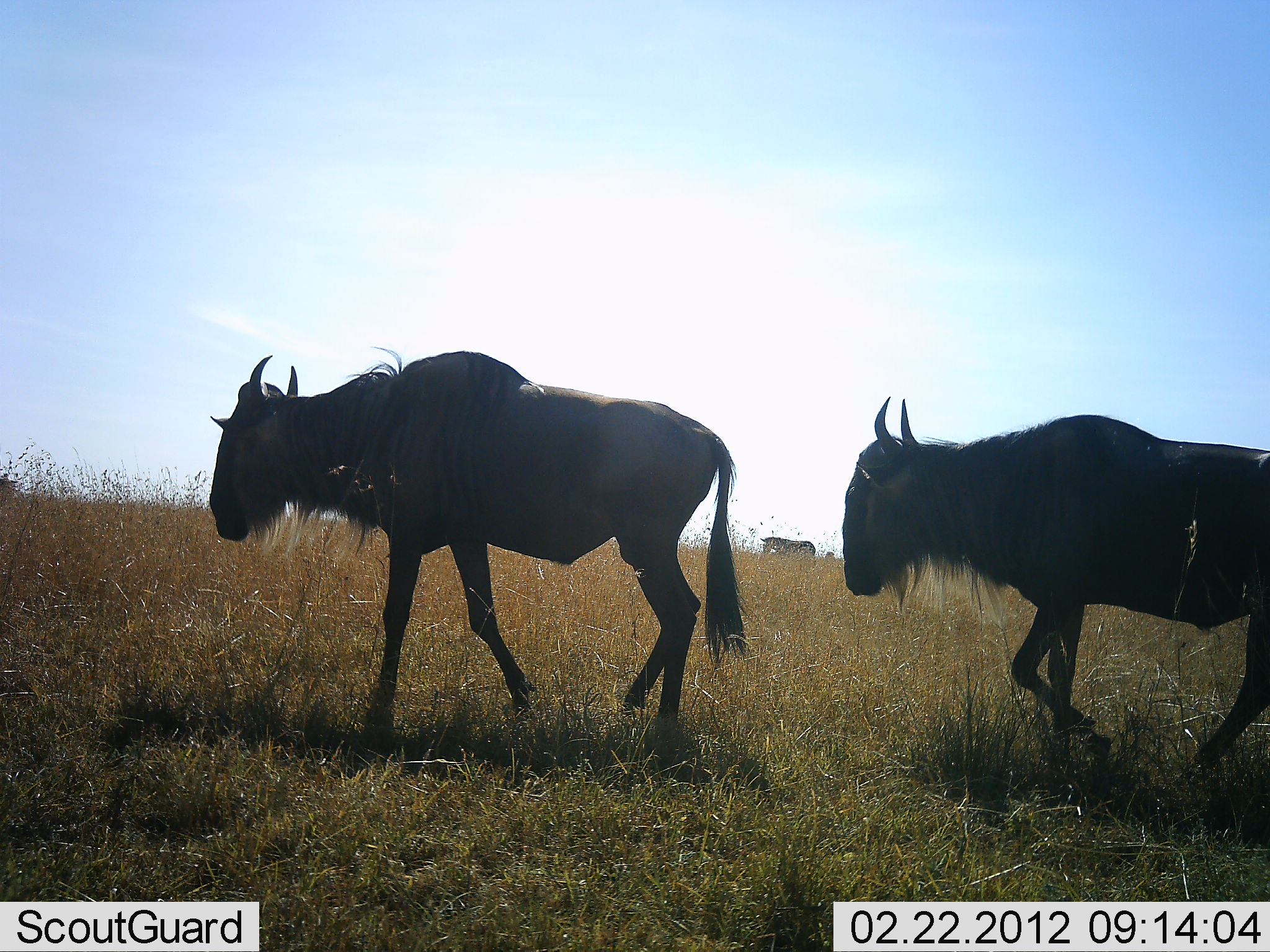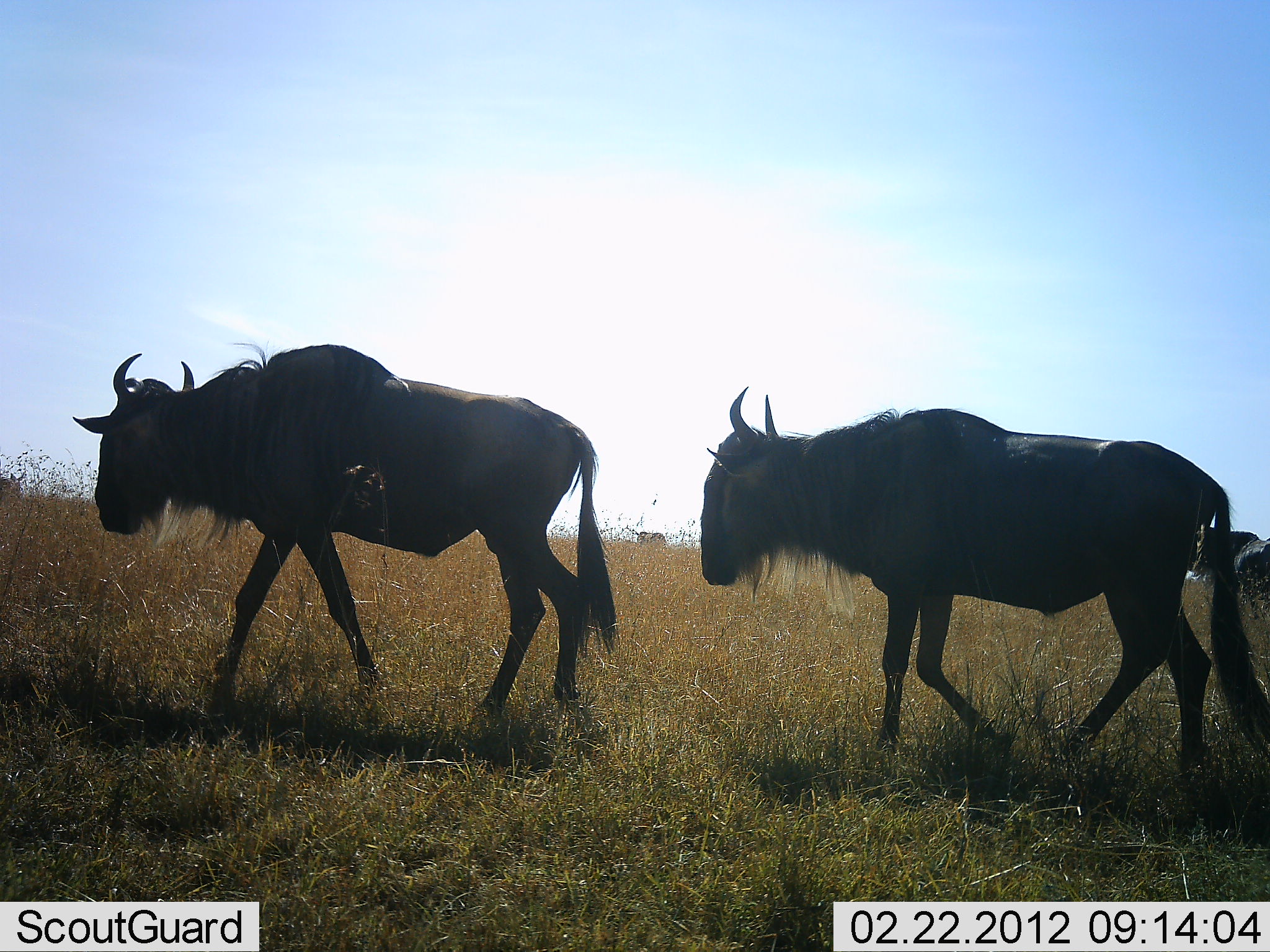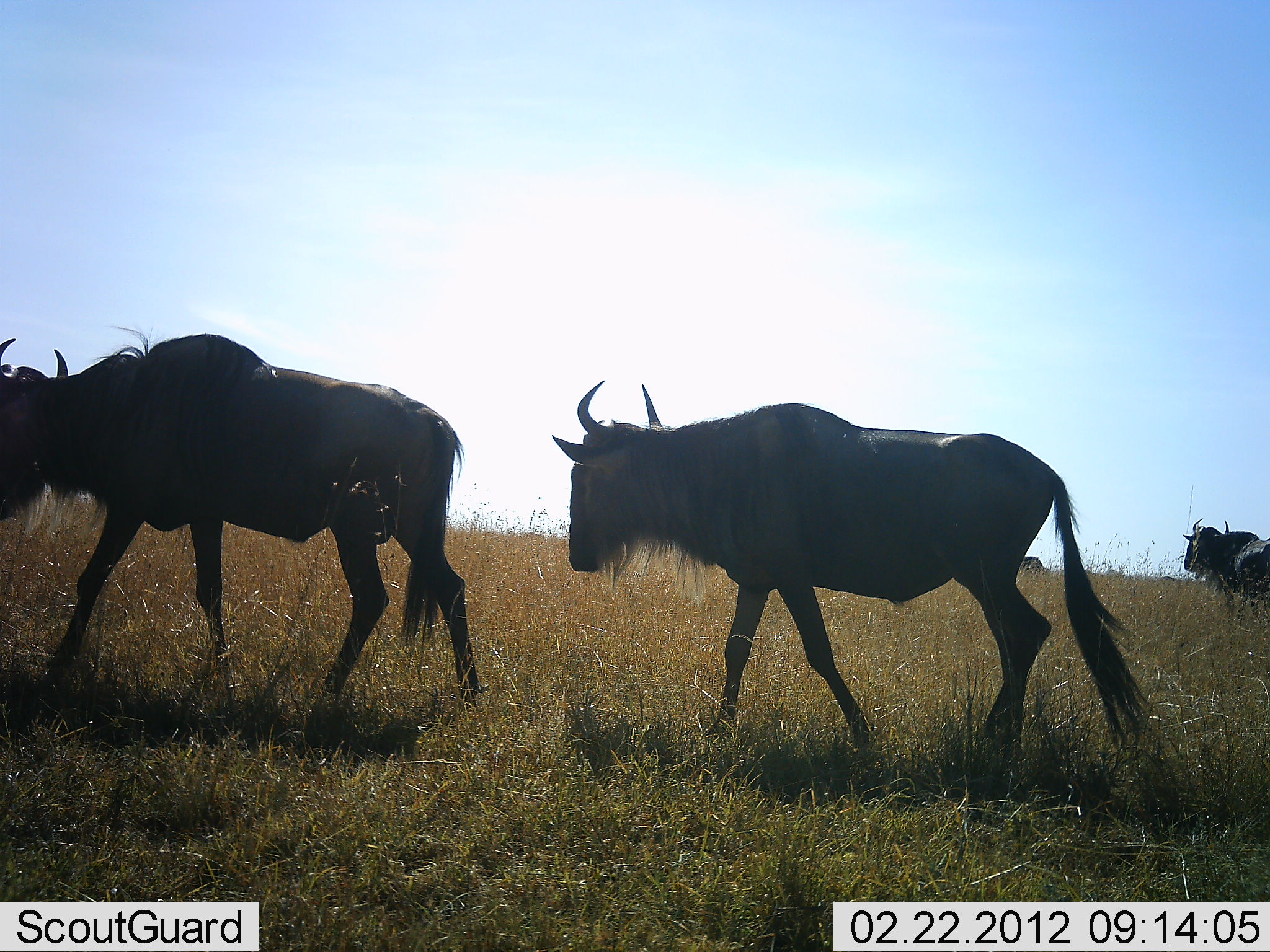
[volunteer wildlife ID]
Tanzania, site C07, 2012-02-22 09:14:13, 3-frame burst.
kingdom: Animalia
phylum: Chordata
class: Mammalia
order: Artiodactyla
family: Bovidae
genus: Connochaetes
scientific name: Connochaetes taurinus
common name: blue wildebeest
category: wildebeest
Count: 5.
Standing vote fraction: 39%.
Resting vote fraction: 0%.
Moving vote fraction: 100%.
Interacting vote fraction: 0%.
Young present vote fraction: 0%.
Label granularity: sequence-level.